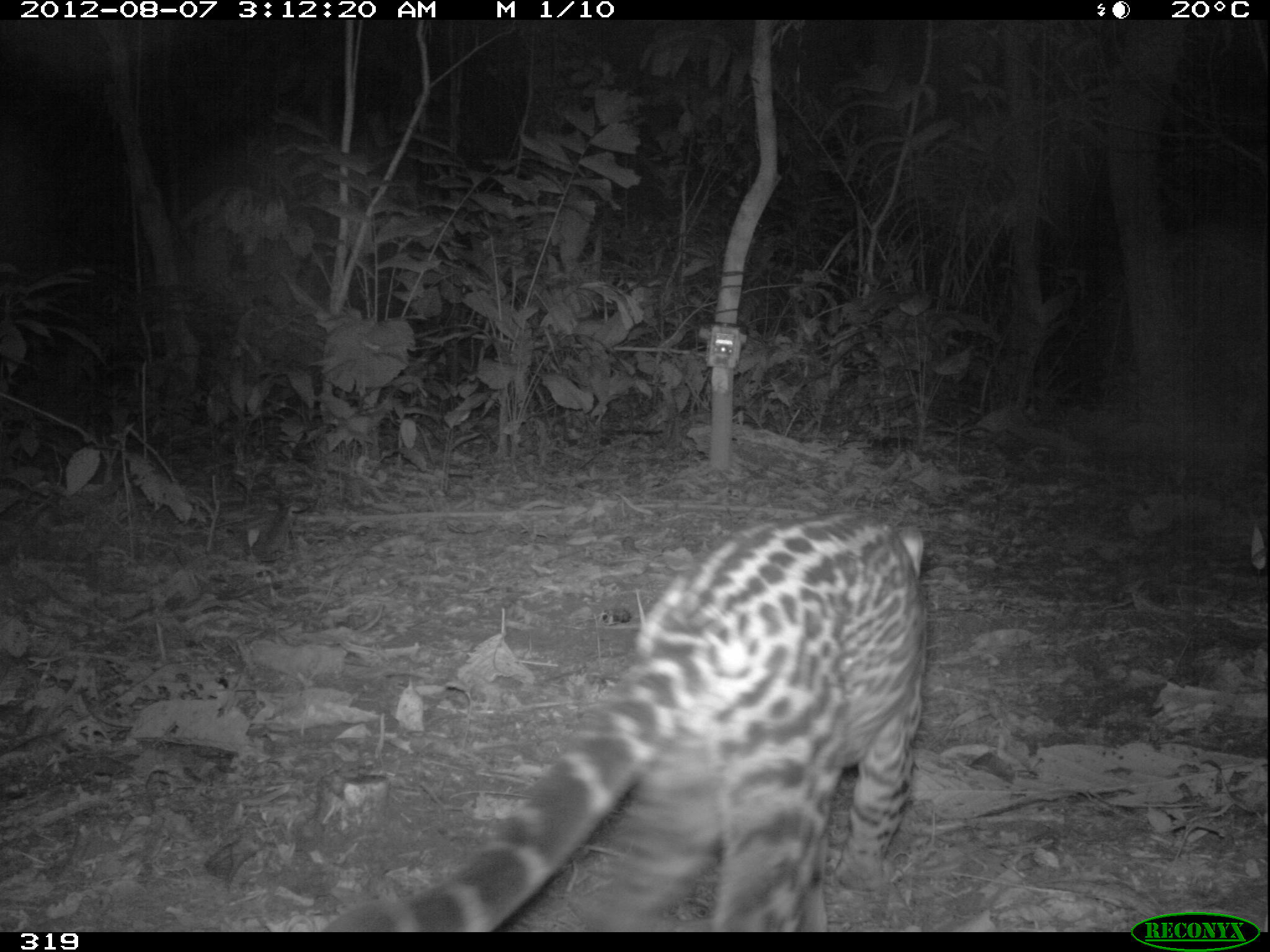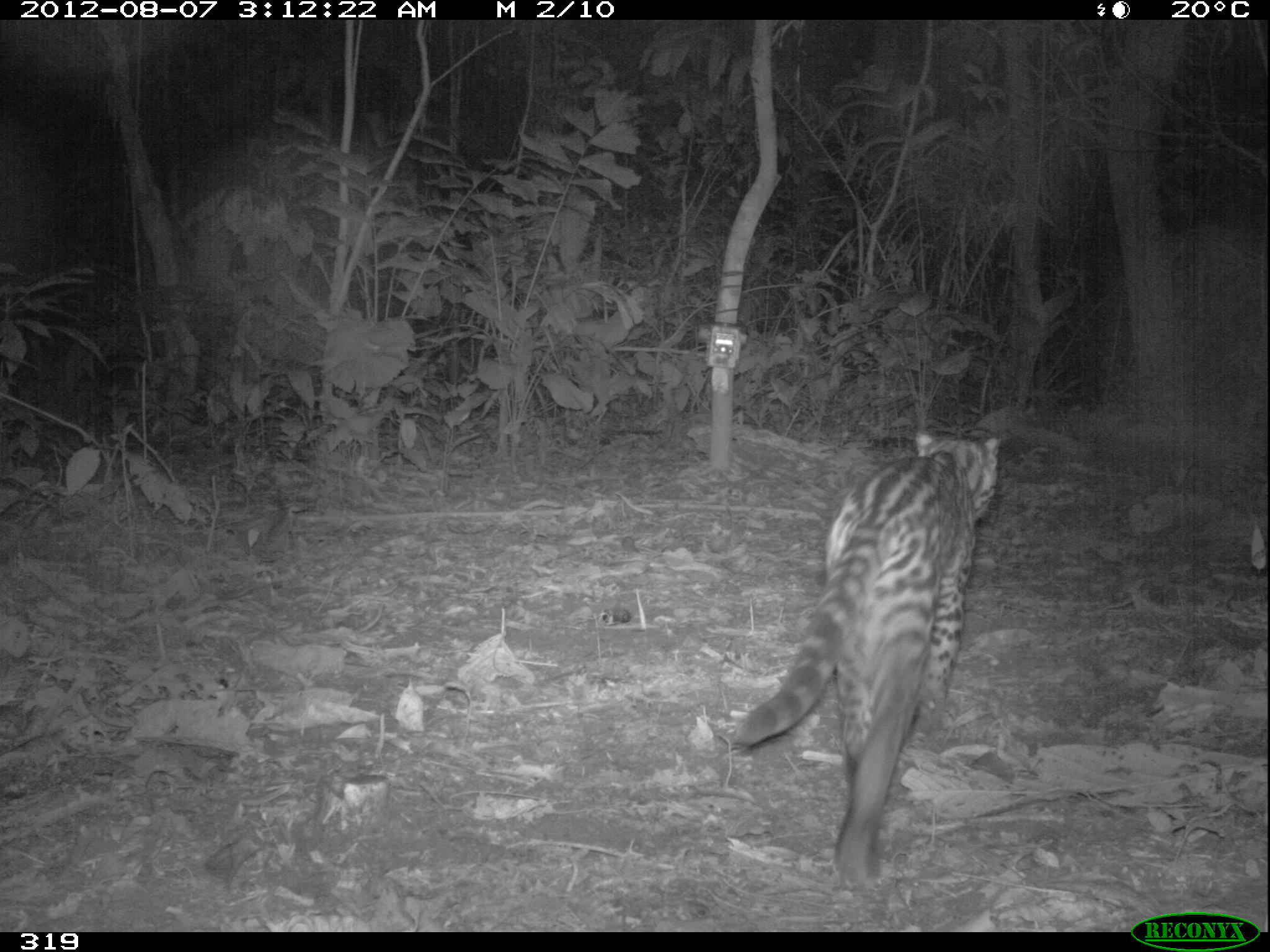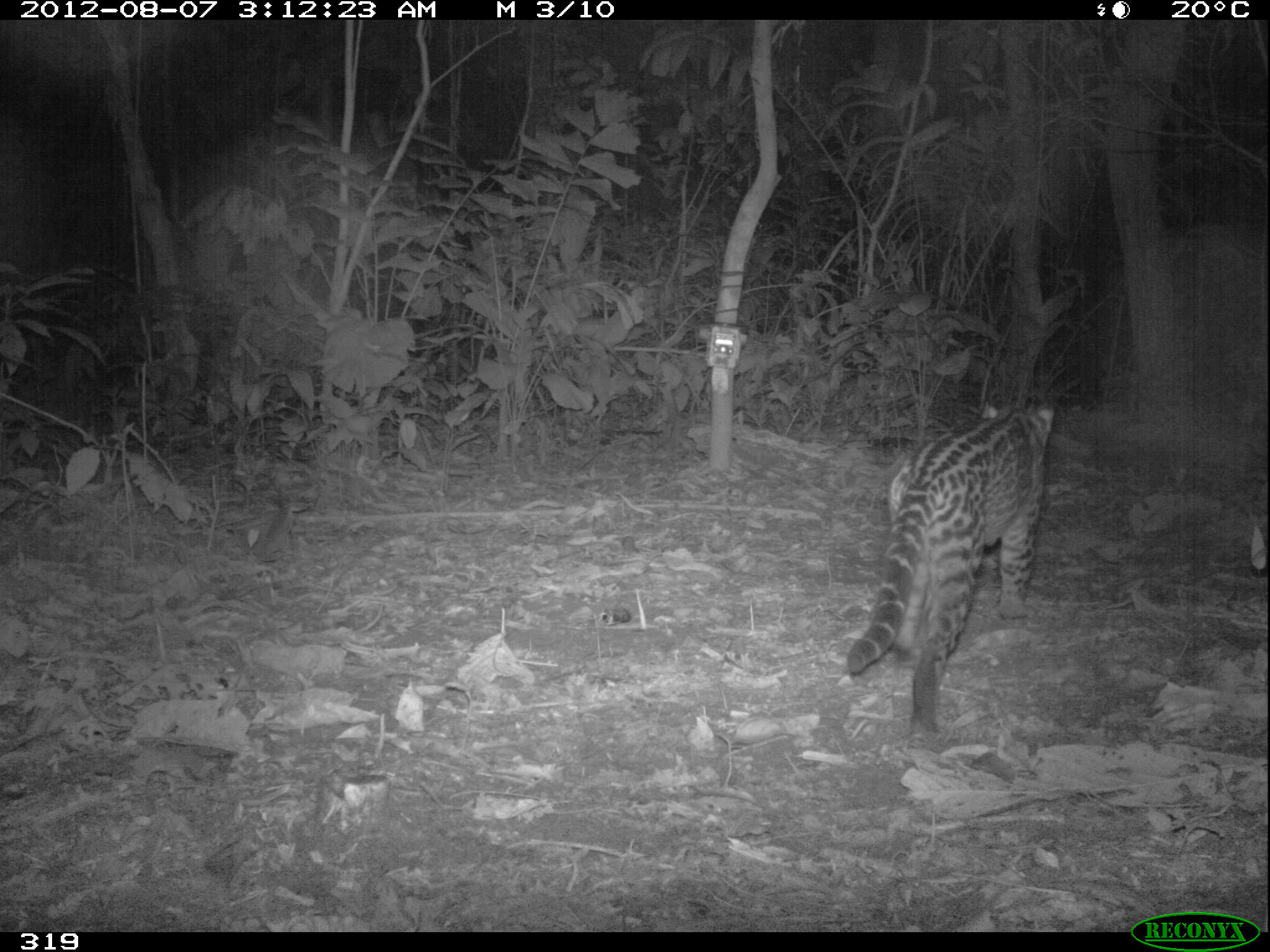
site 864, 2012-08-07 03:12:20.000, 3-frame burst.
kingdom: Animalia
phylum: Chordata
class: Mammalia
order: Carnivora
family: Felidae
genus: Leopardus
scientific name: Leopardus pardalis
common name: ocelot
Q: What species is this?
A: Leopardus pardalis (ocelot).